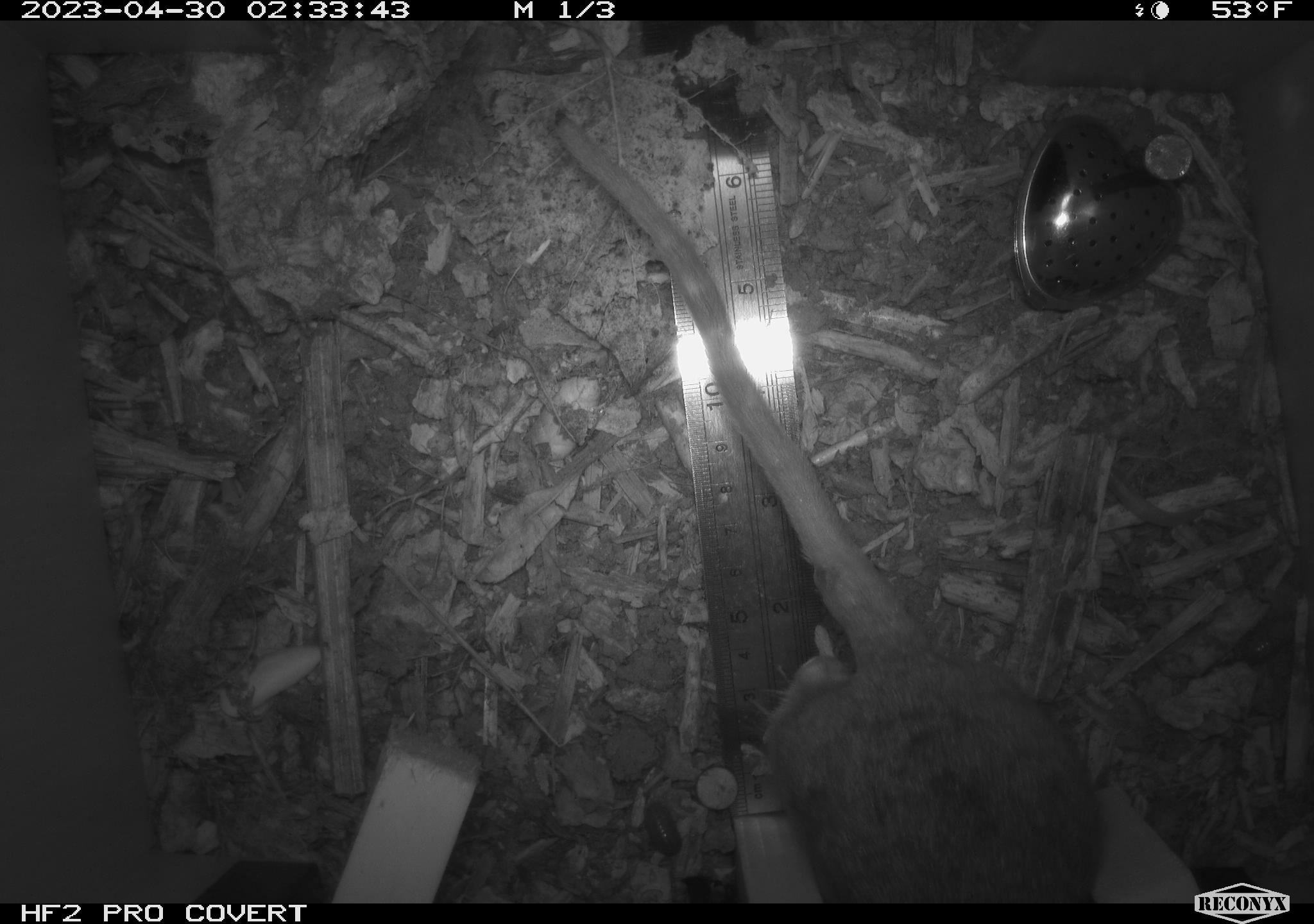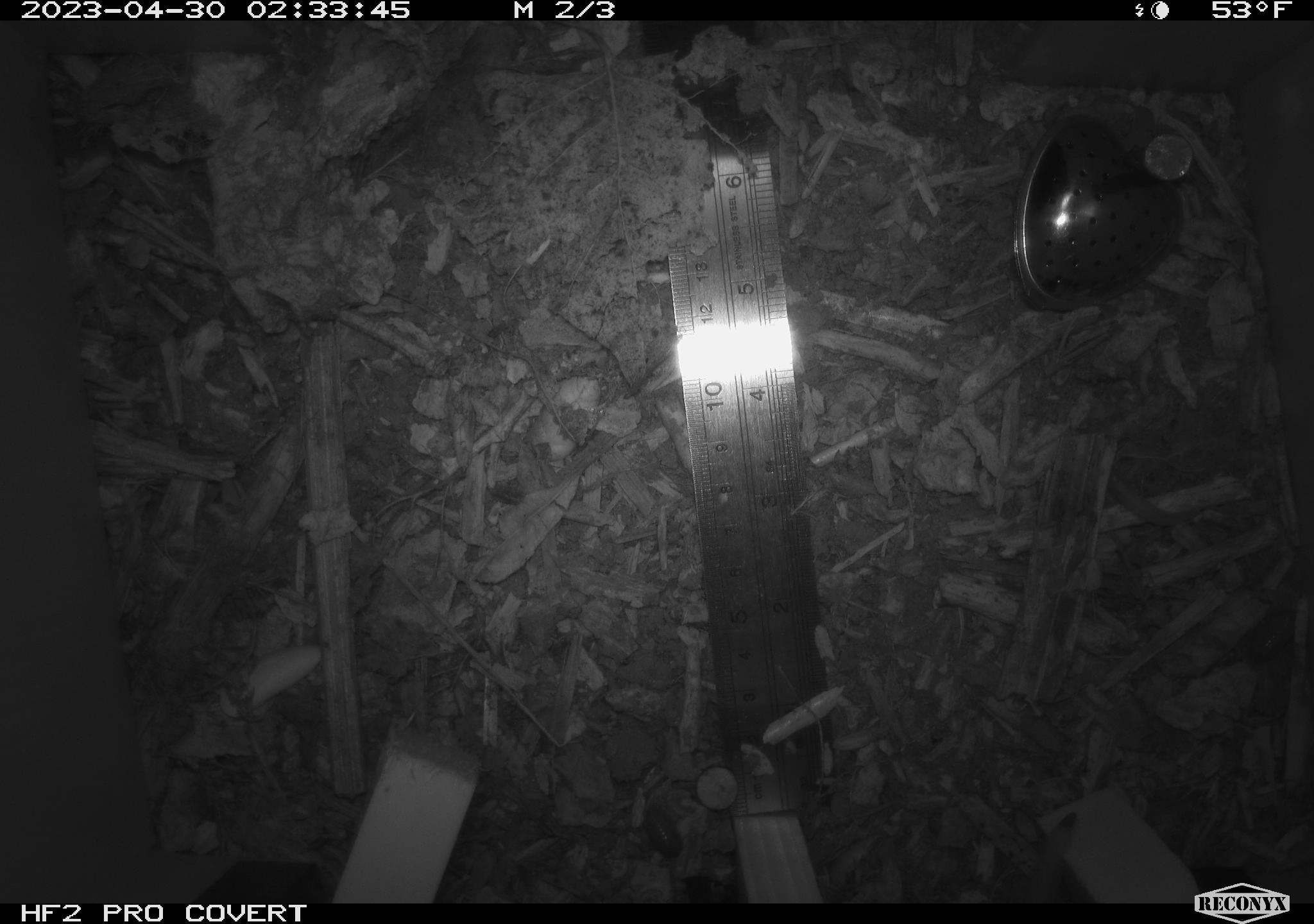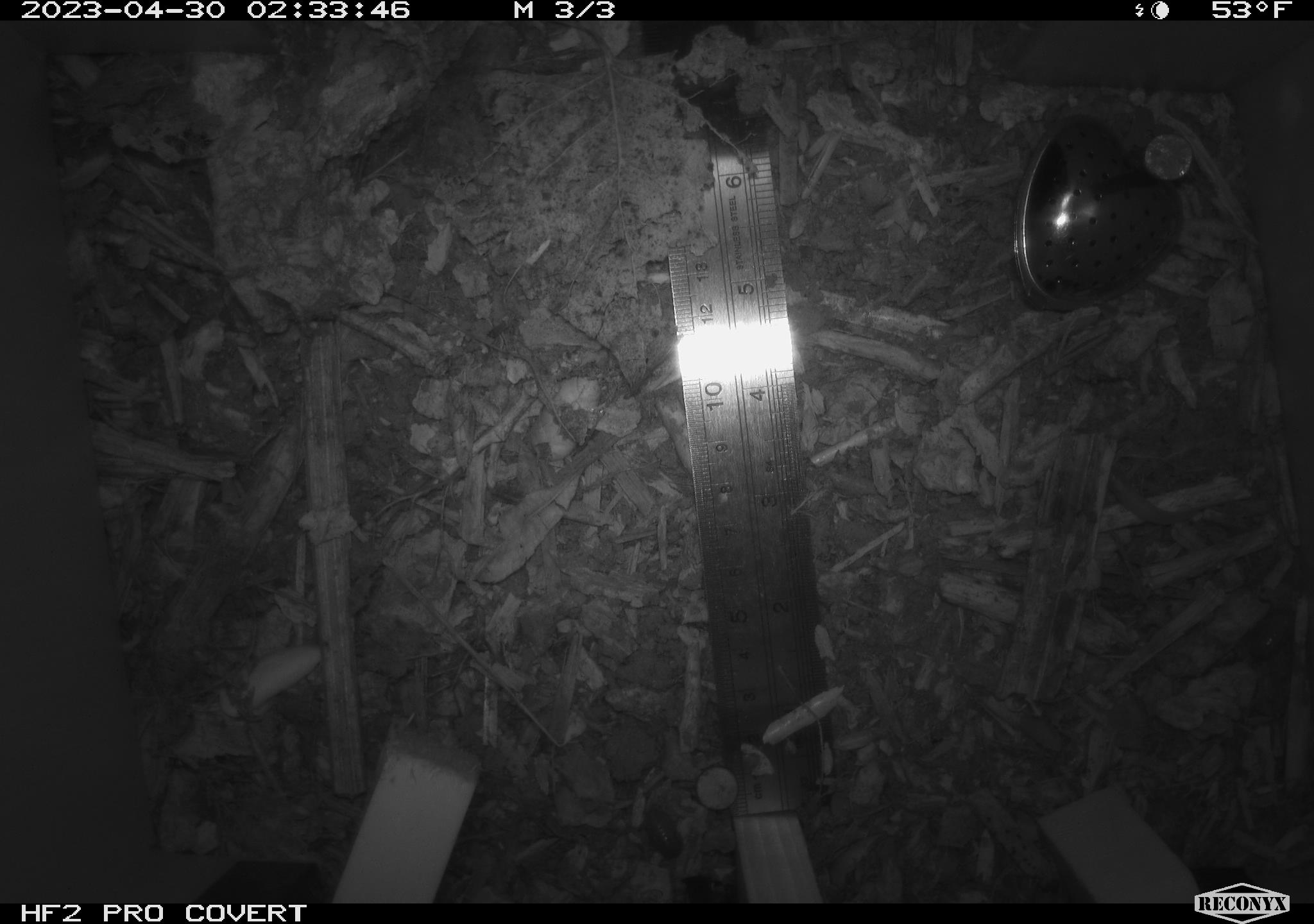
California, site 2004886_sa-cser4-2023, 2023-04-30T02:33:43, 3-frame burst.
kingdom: Animalia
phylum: Chordata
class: Mammalia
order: Rodentia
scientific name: Rodentia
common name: woodrat or rat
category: woodrat or rat species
Woodrat or rat species (woodrat or rat) (Rodentia).